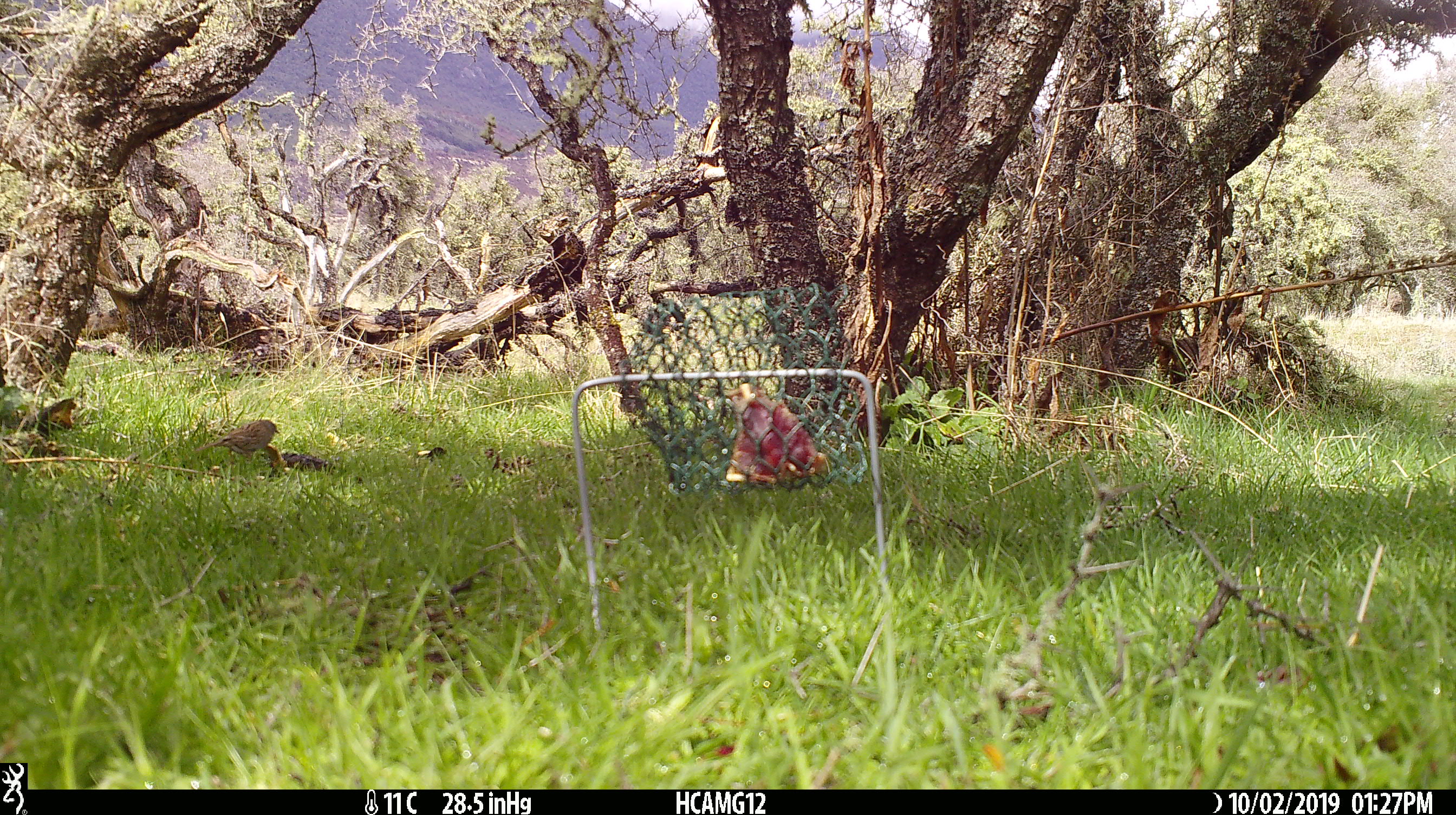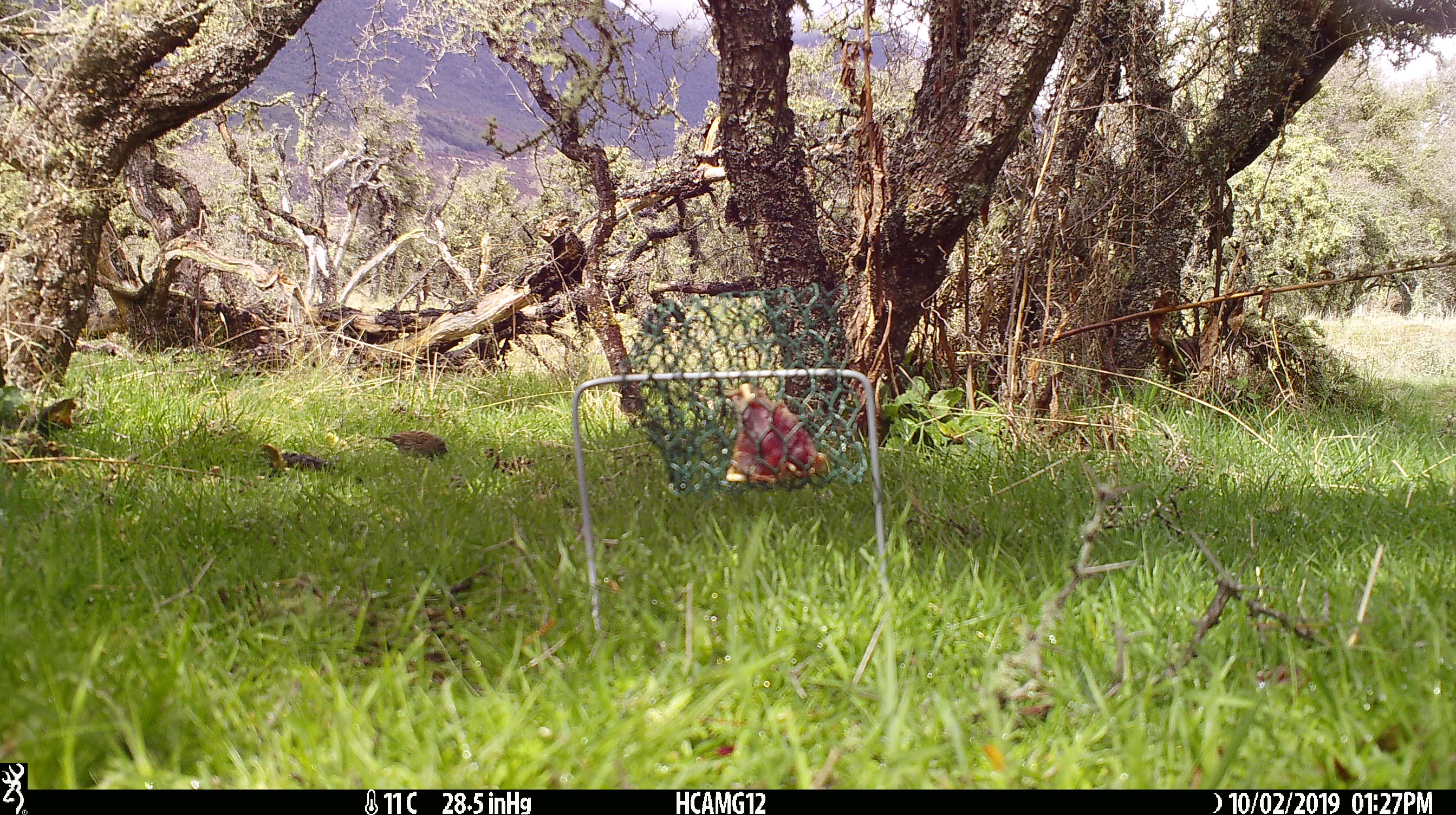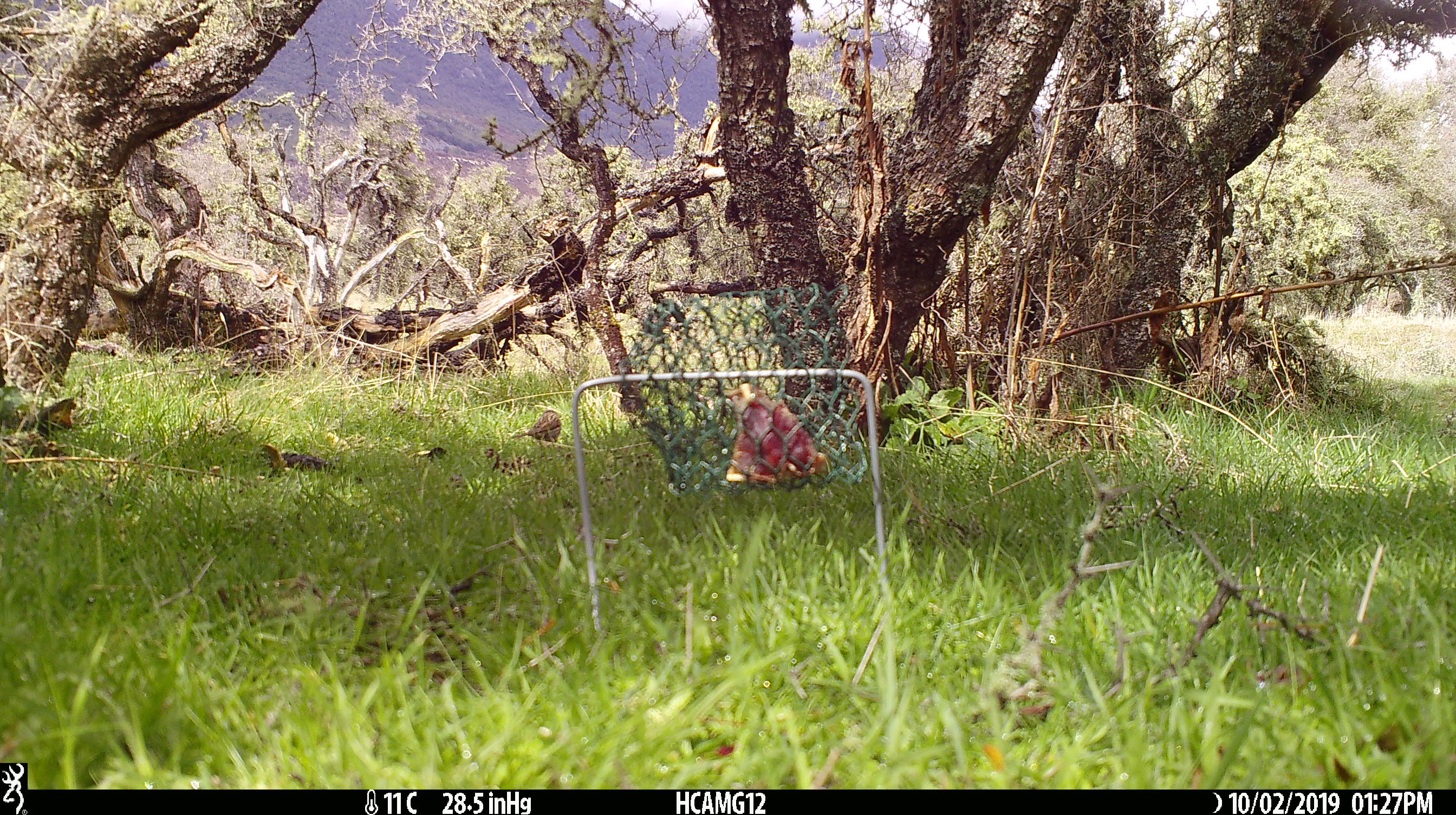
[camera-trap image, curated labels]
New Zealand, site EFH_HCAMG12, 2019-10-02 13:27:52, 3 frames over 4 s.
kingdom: Animalia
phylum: Chordata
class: Aves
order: Passeriformes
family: Prunellidae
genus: Prunella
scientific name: Prunella modularis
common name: dunnock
Dunnock (Prunella modularis).